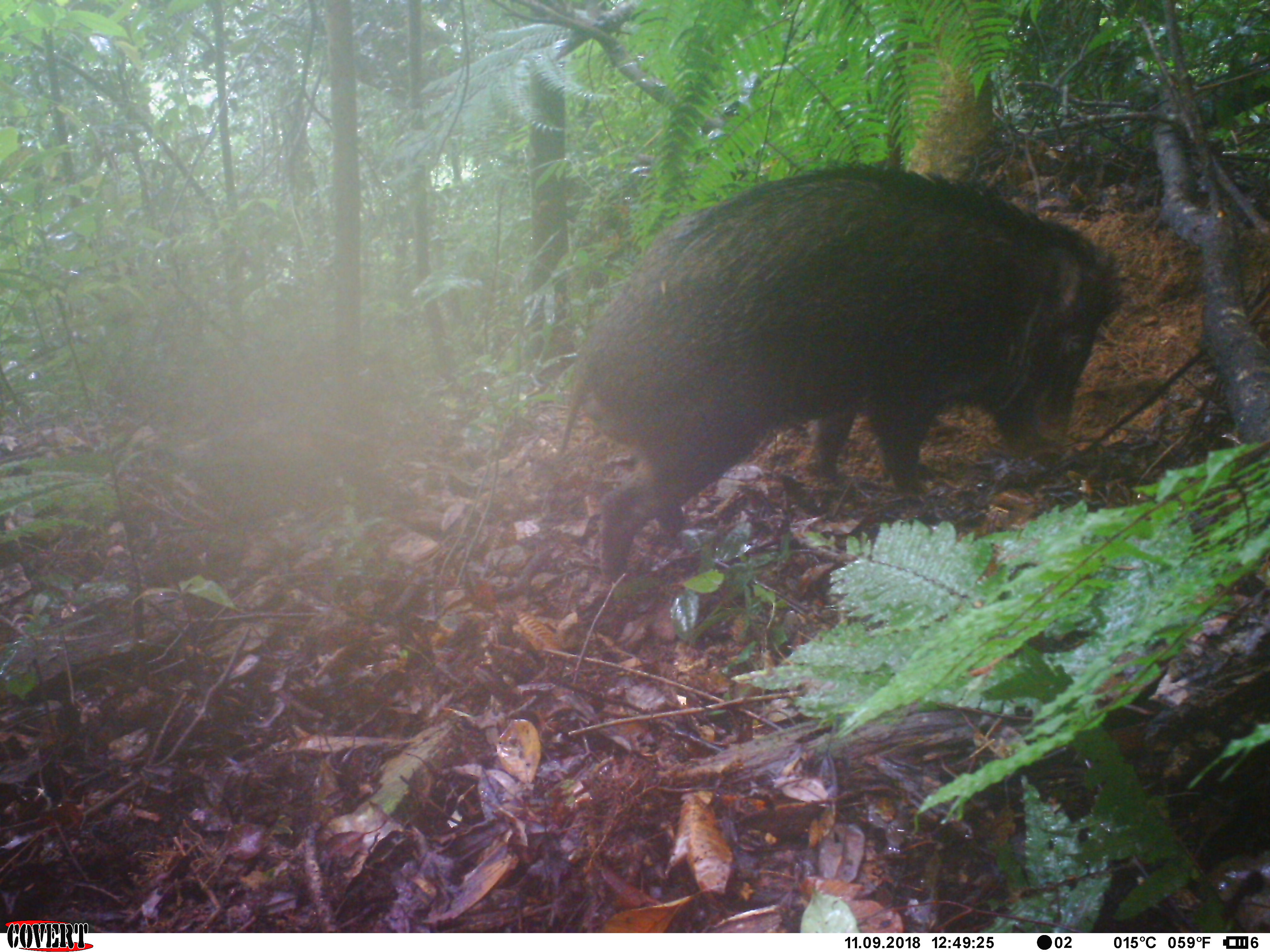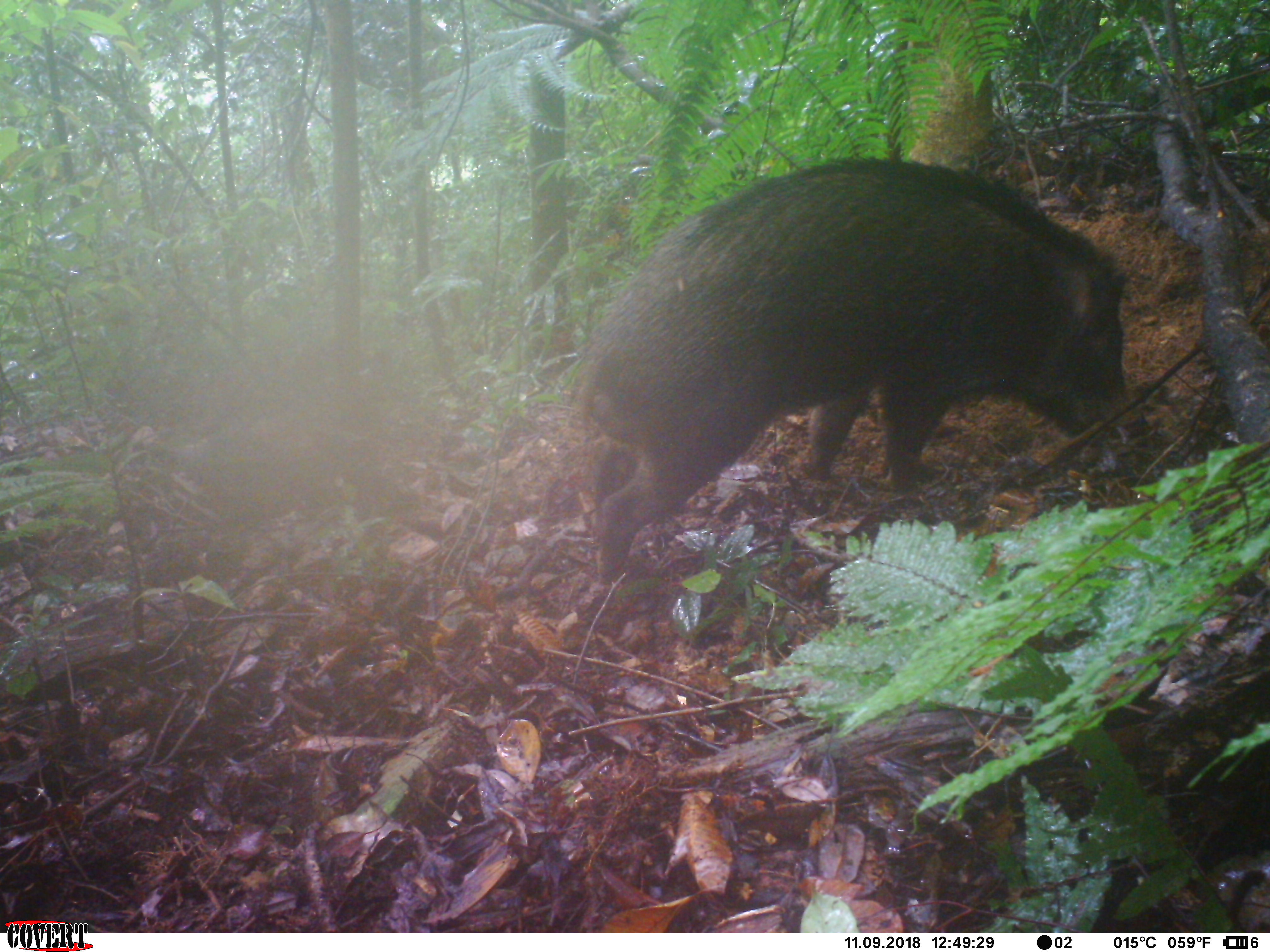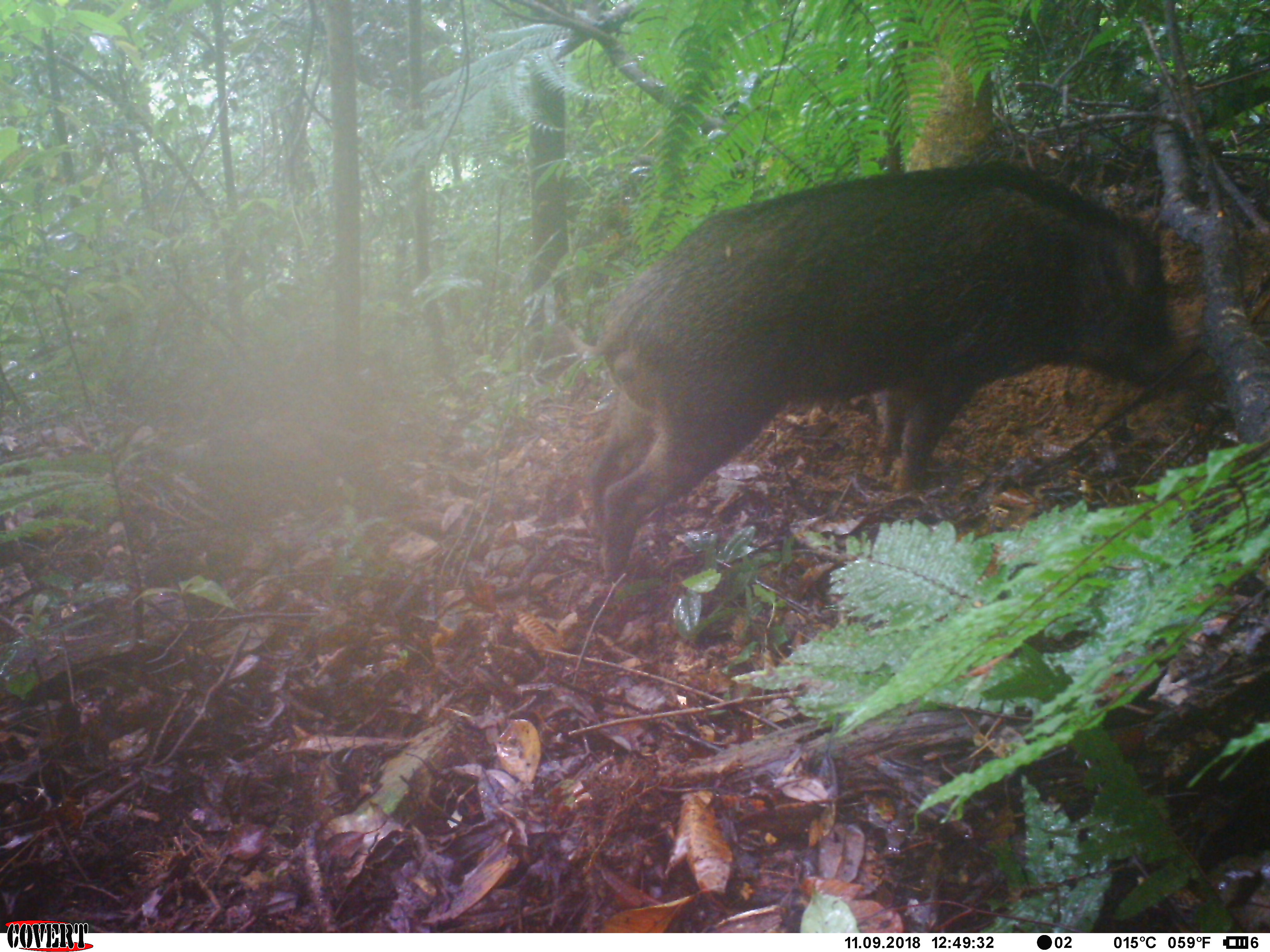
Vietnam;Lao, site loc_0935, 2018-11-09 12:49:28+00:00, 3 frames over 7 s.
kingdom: Animalia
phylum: Chordata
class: Mammalia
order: Artiodactyla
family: Suidae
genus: Sus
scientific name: Sus scrofa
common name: eurasian wild pig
Eurasian wild pig (Sus scrofa). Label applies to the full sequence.